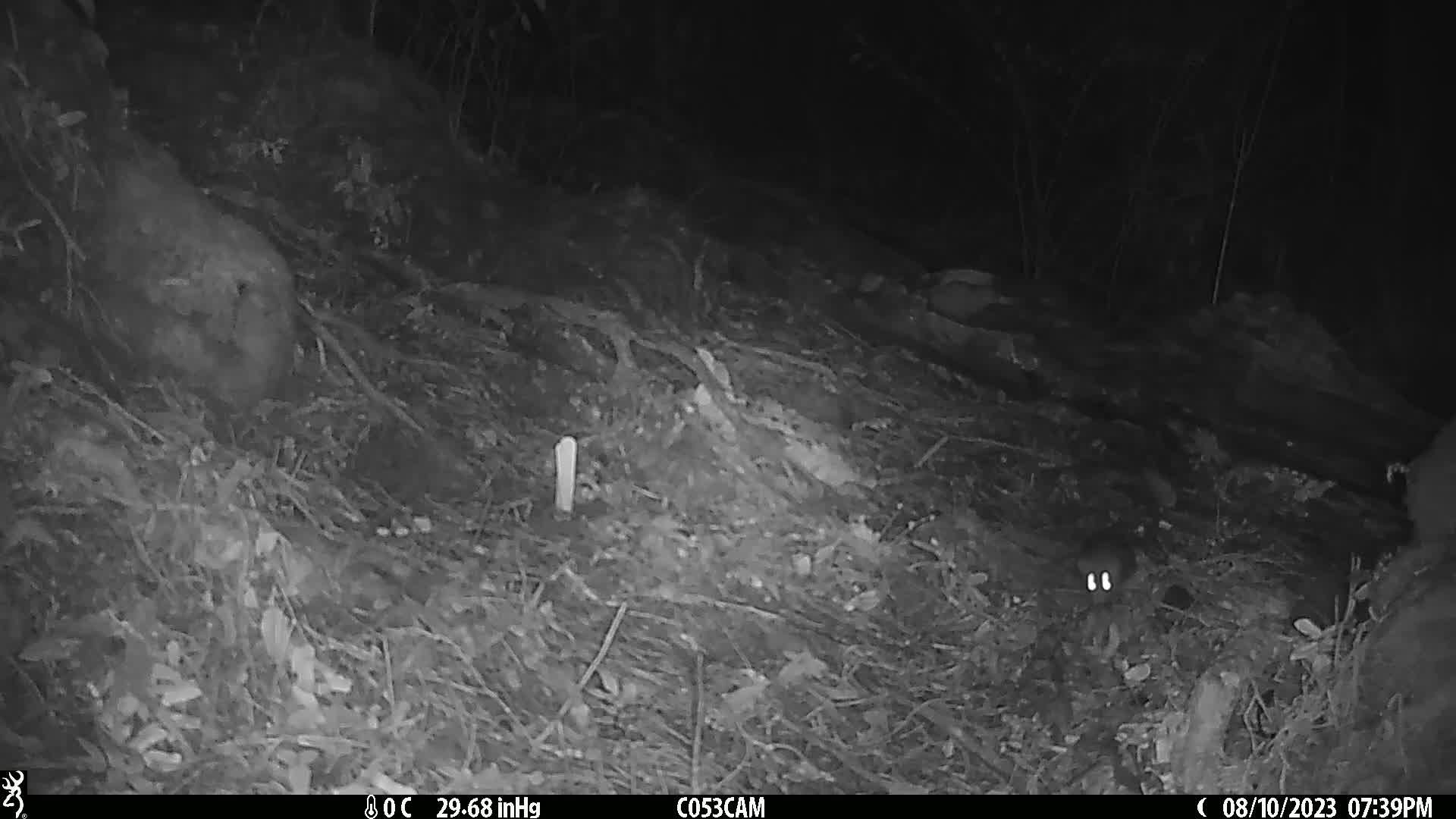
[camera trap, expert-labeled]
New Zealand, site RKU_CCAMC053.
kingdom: Animalia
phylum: Chordata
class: Mammalia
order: Rodentia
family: Muridae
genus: Rattus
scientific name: Rattus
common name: rat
Rat (Rattus).